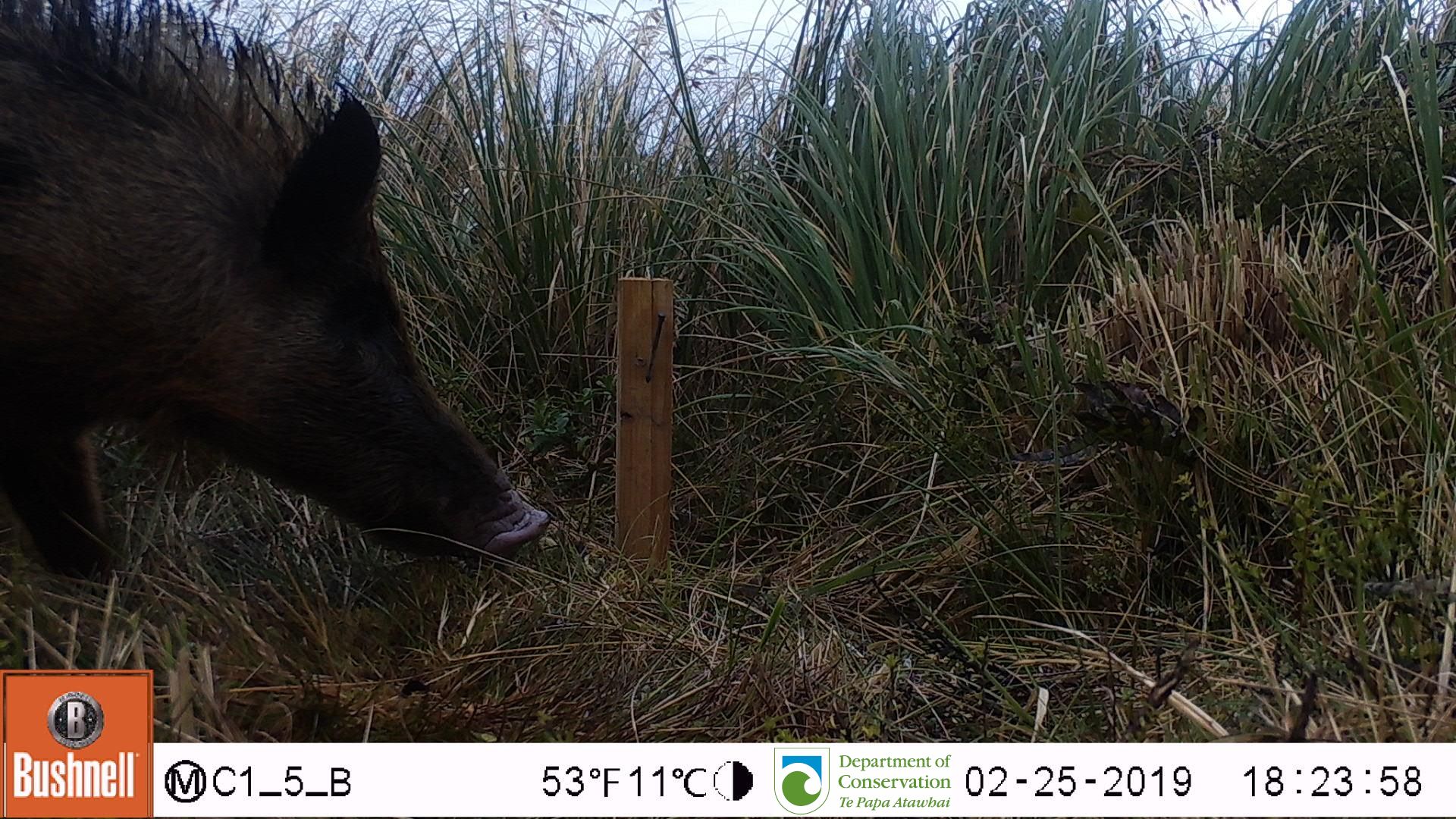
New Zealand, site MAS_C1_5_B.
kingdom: Animalia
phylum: Chordata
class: Mammalia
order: Artiodactyla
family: Suidae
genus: Sus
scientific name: Sus scrofa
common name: pig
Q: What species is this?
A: Pig (Sus scrofa).